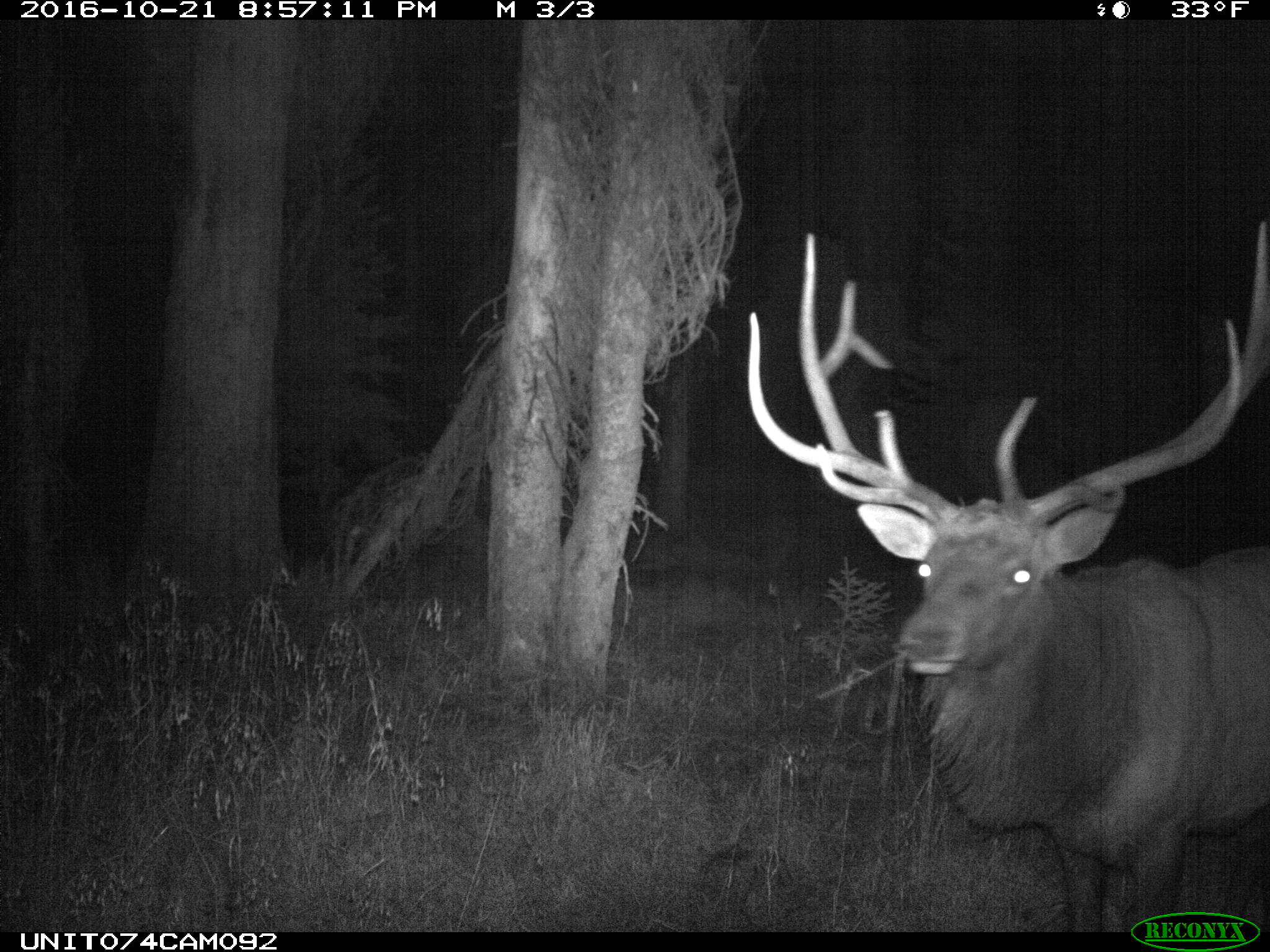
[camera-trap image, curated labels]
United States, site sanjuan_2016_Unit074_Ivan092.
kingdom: Animalia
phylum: Chordata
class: Mammalia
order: Artiodactyla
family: Cervidae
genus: Cervus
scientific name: Cervus elaphus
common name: red deer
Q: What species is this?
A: Cervus elaphus (red deer).